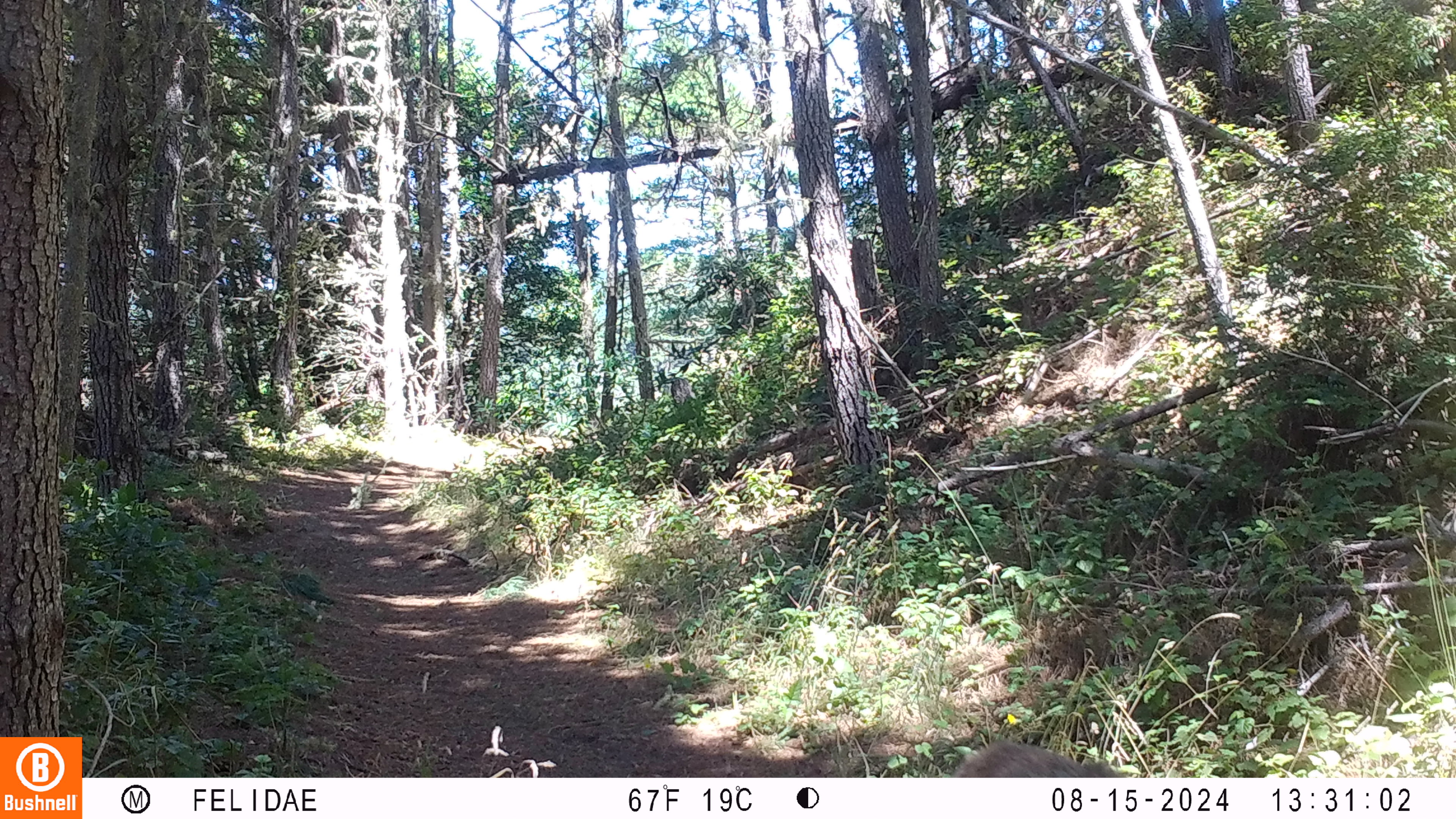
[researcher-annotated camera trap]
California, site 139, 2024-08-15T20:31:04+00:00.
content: unidentified animal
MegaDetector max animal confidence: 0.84